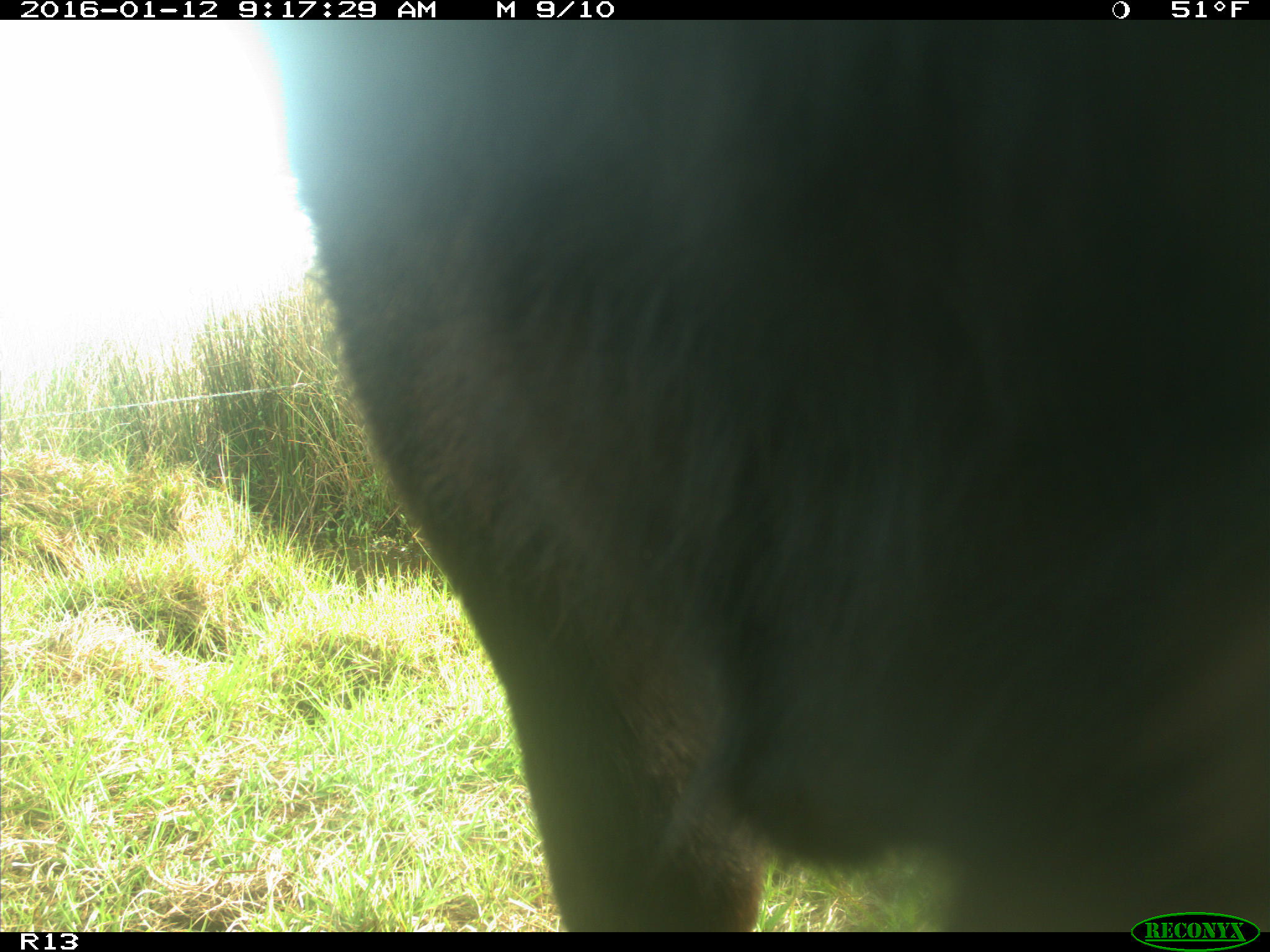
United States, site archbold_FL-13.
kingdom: Animalia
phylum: Chordata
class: Mammalia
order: Artiodactyla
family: Bovidae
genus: Bos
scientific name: Bos taurus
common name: domestic cow